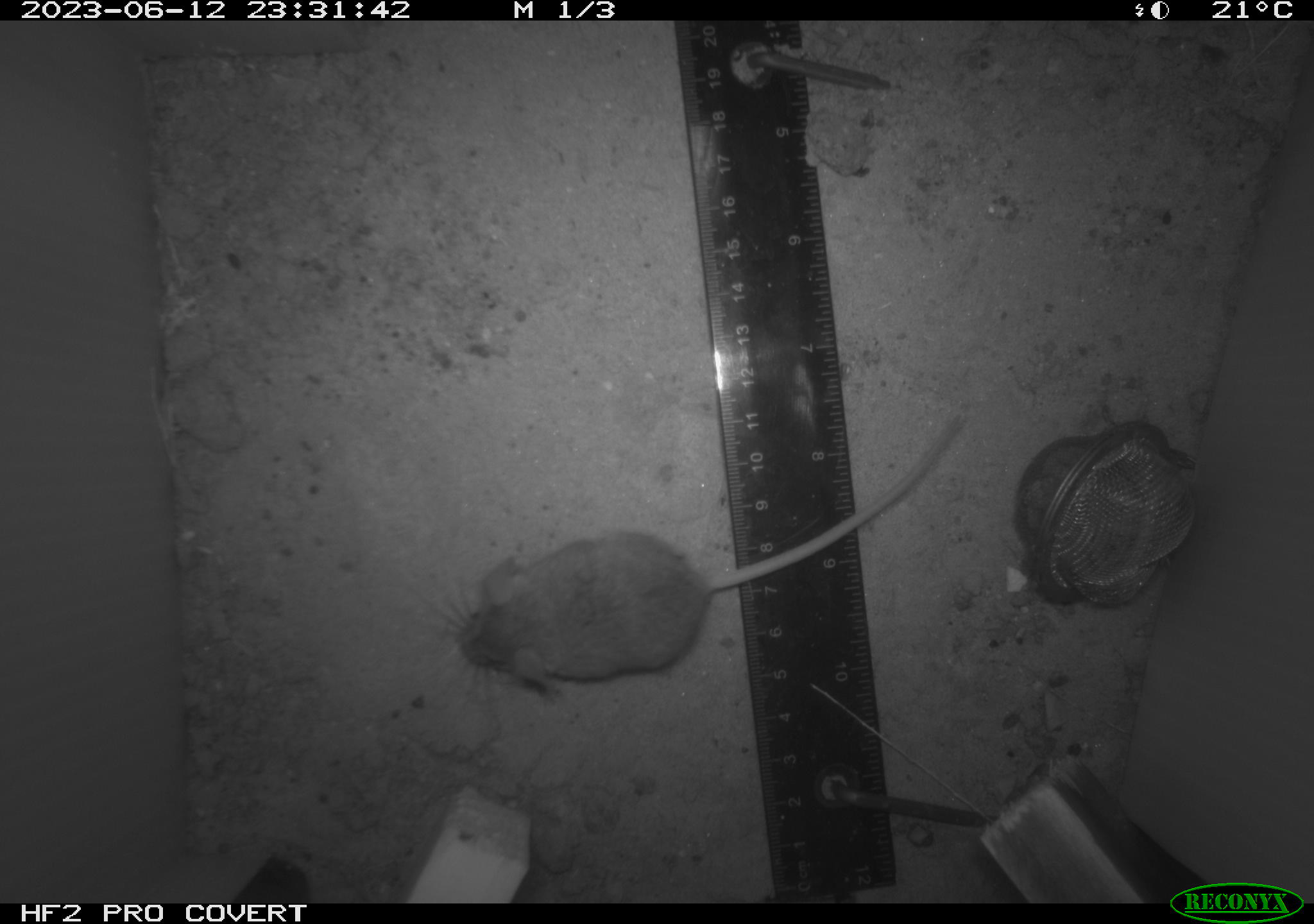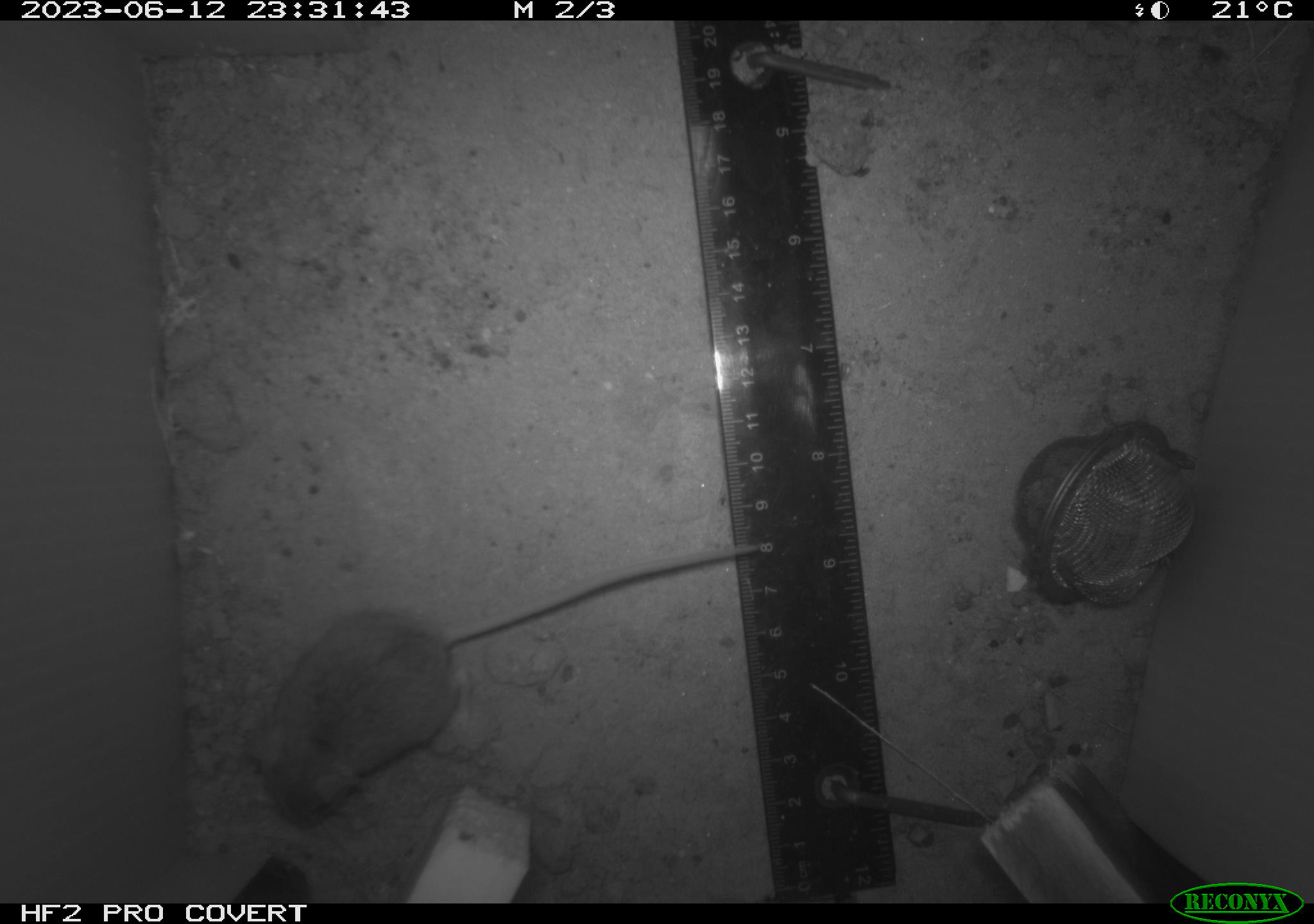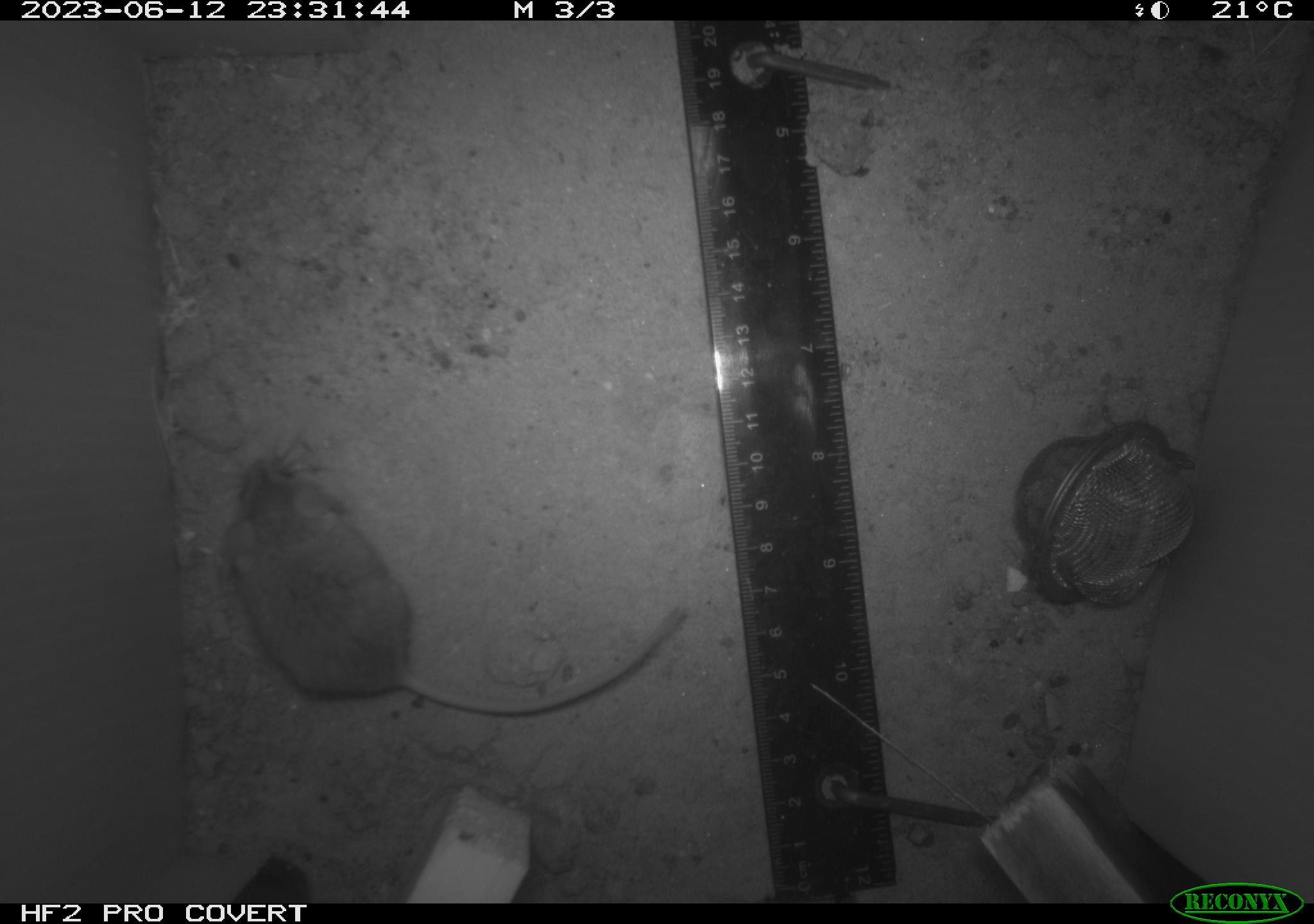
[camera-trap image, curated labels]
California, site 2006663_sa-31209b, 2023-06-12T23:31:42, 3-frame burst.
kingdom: Animalia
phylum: Chordata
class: Mammalia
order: Rodentia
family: Cricetidae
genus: Peromyscus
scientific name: Peromyscus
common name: deer mice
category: peromyscus species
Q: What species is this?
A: Peromyscus species (deer mice) (Peromyscus).